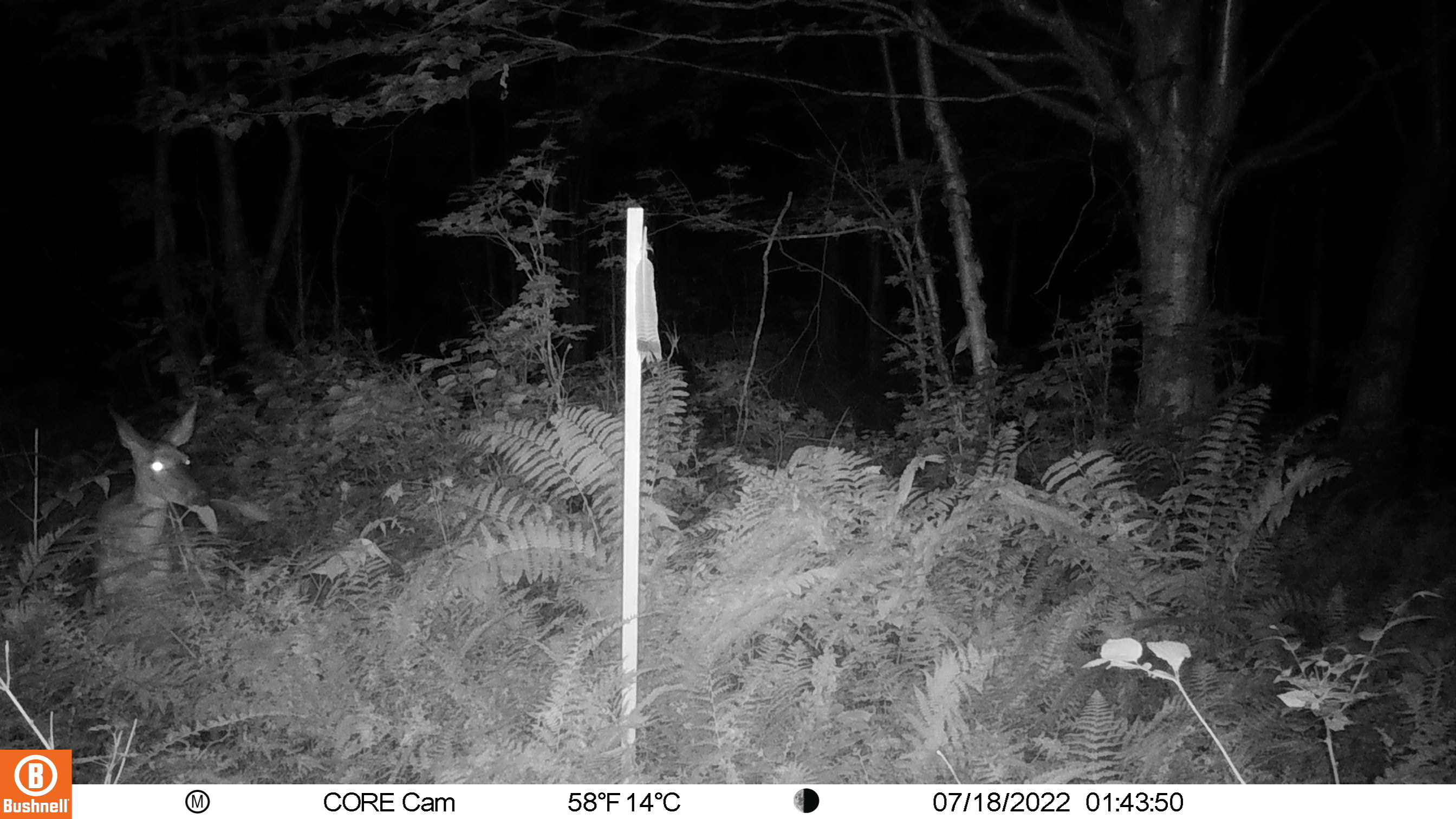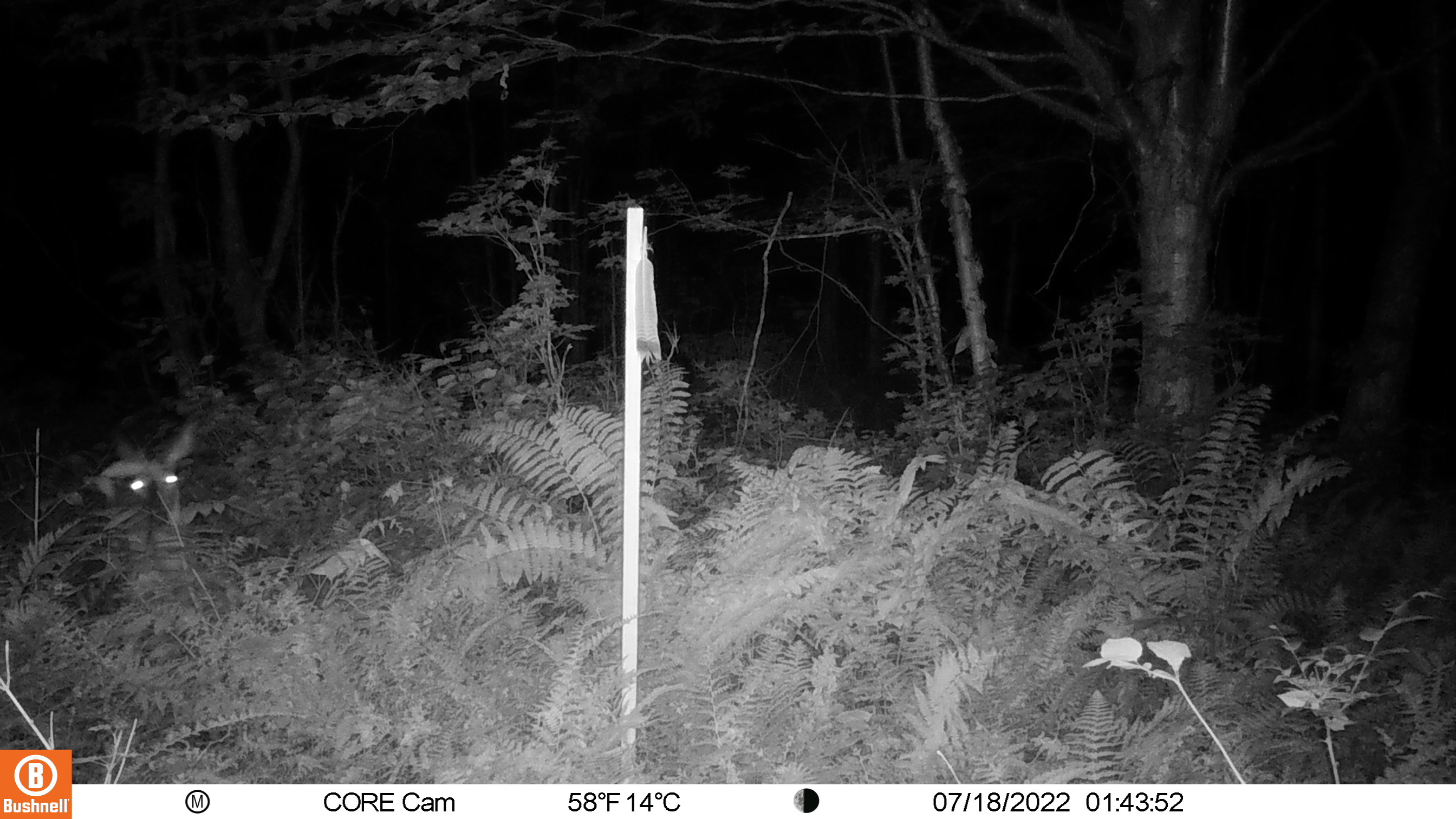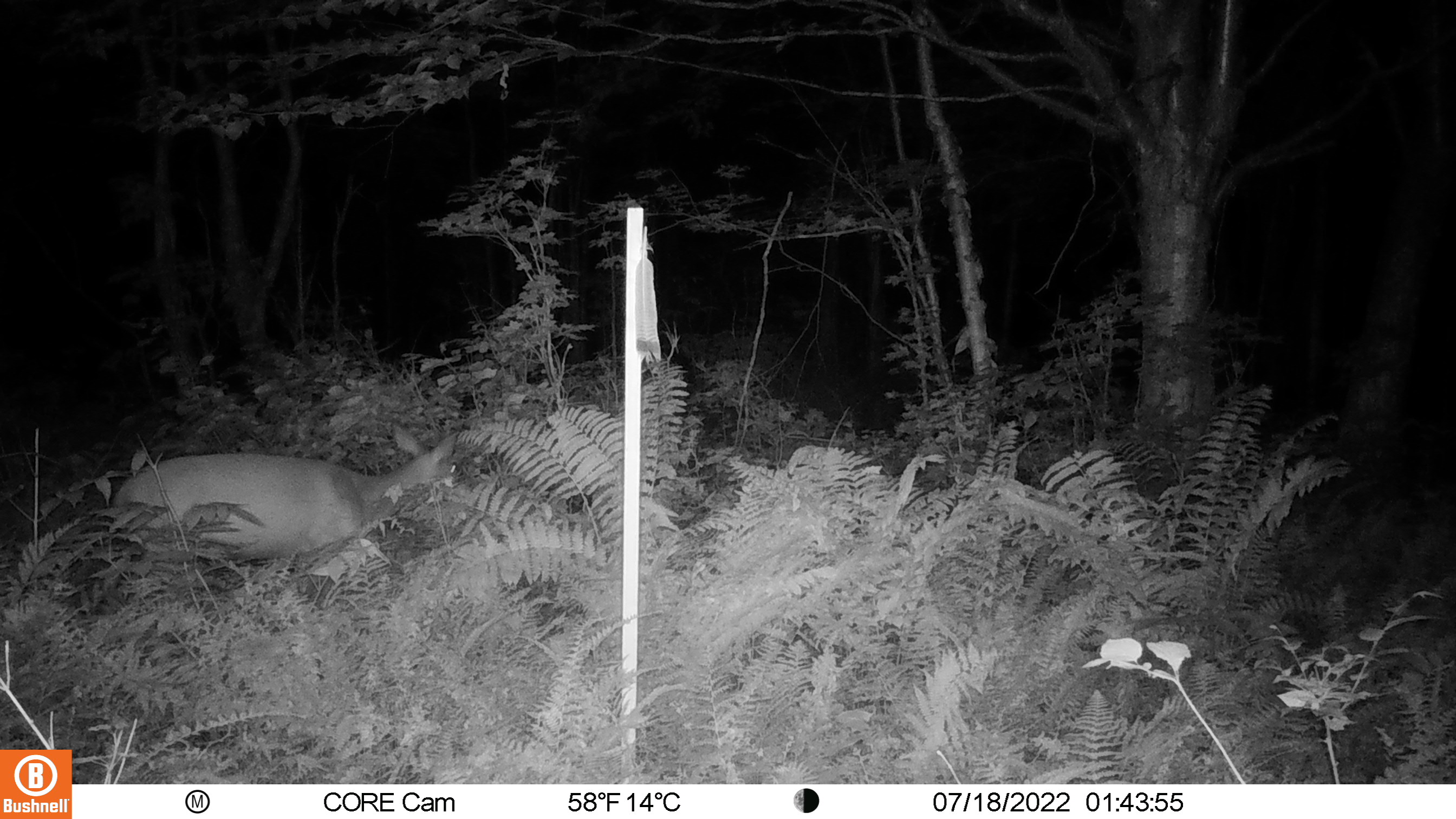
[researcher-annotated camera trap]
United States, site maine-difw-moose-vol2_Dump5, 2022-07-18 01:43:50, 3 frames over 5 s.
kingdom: Animalia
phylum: Chordata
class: Mammalia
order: Artiodactyla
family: Cervidae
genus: Odocoileus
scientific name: Odocoileus virginianus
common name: white-tailed deer